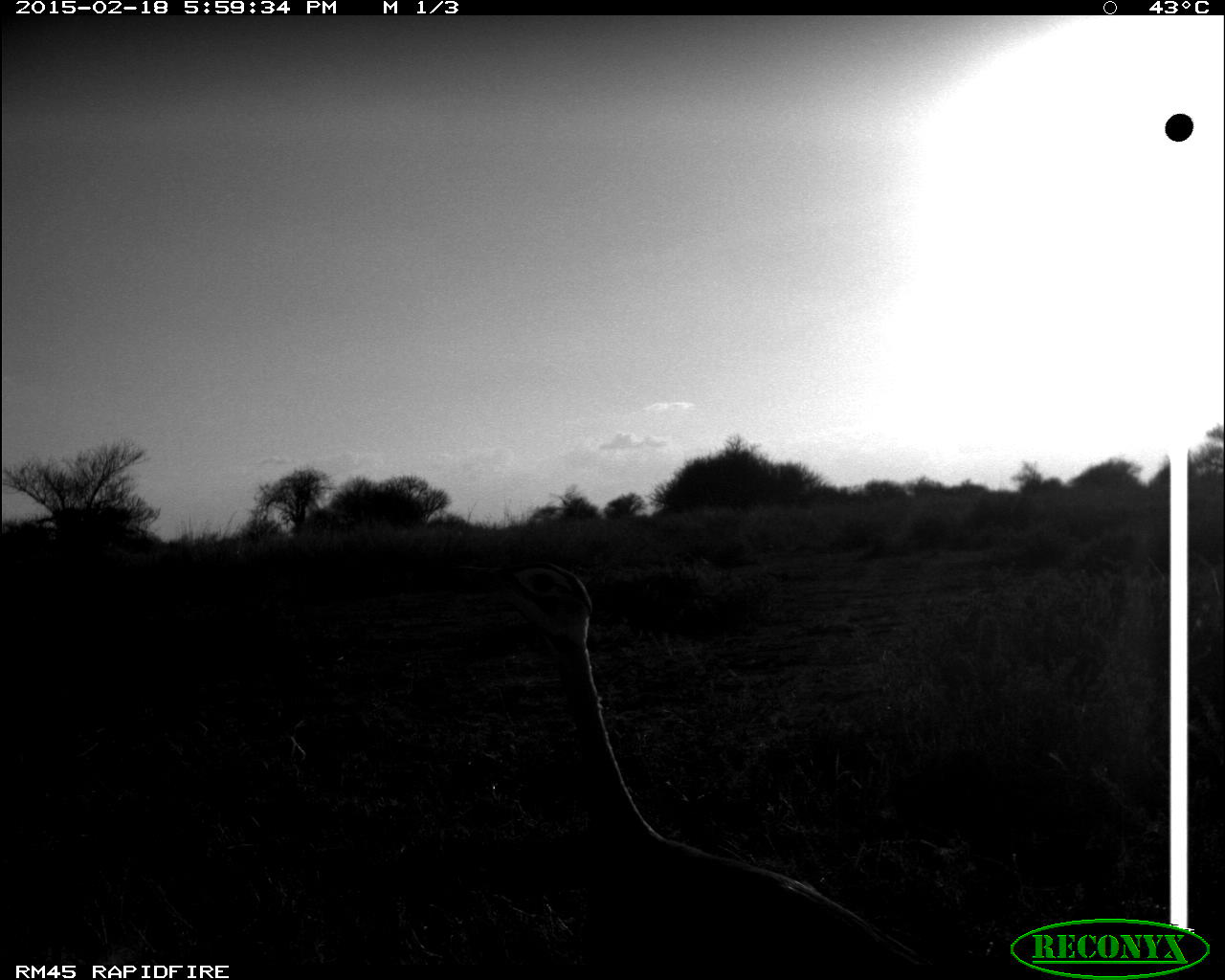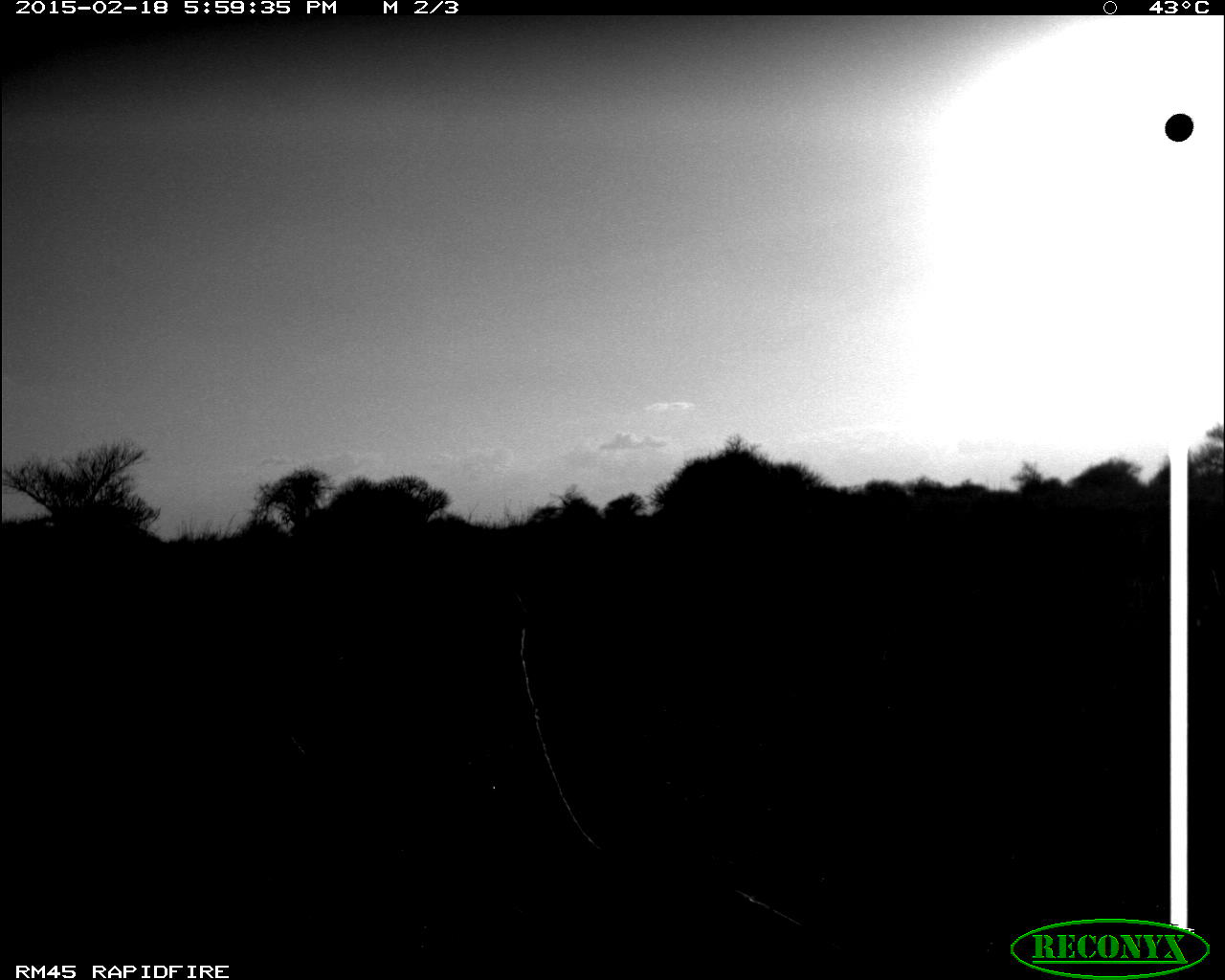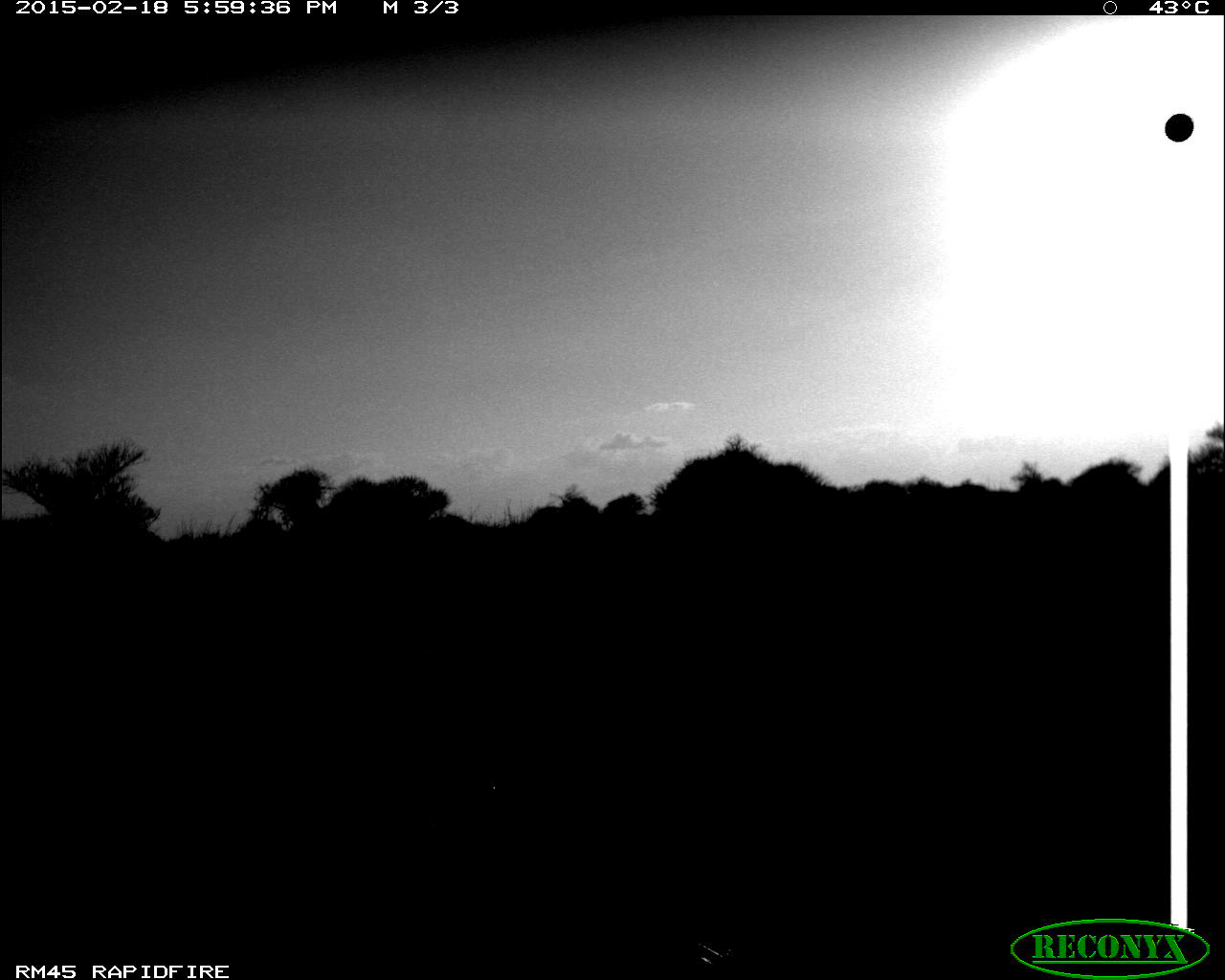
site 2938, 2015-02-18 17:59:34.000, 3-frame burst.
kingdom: Animalia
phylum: Chordata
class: Aves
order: Otidiformes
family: Otididae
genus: Lissotis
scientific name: Lissotis melanogaster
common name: black-bellied bustard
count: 1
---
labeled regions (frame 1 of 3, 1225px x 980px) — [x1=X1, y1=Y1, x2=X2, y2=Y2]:
lissotis melanogaster: [x1=456, y1=558, x2=942, y2=962]